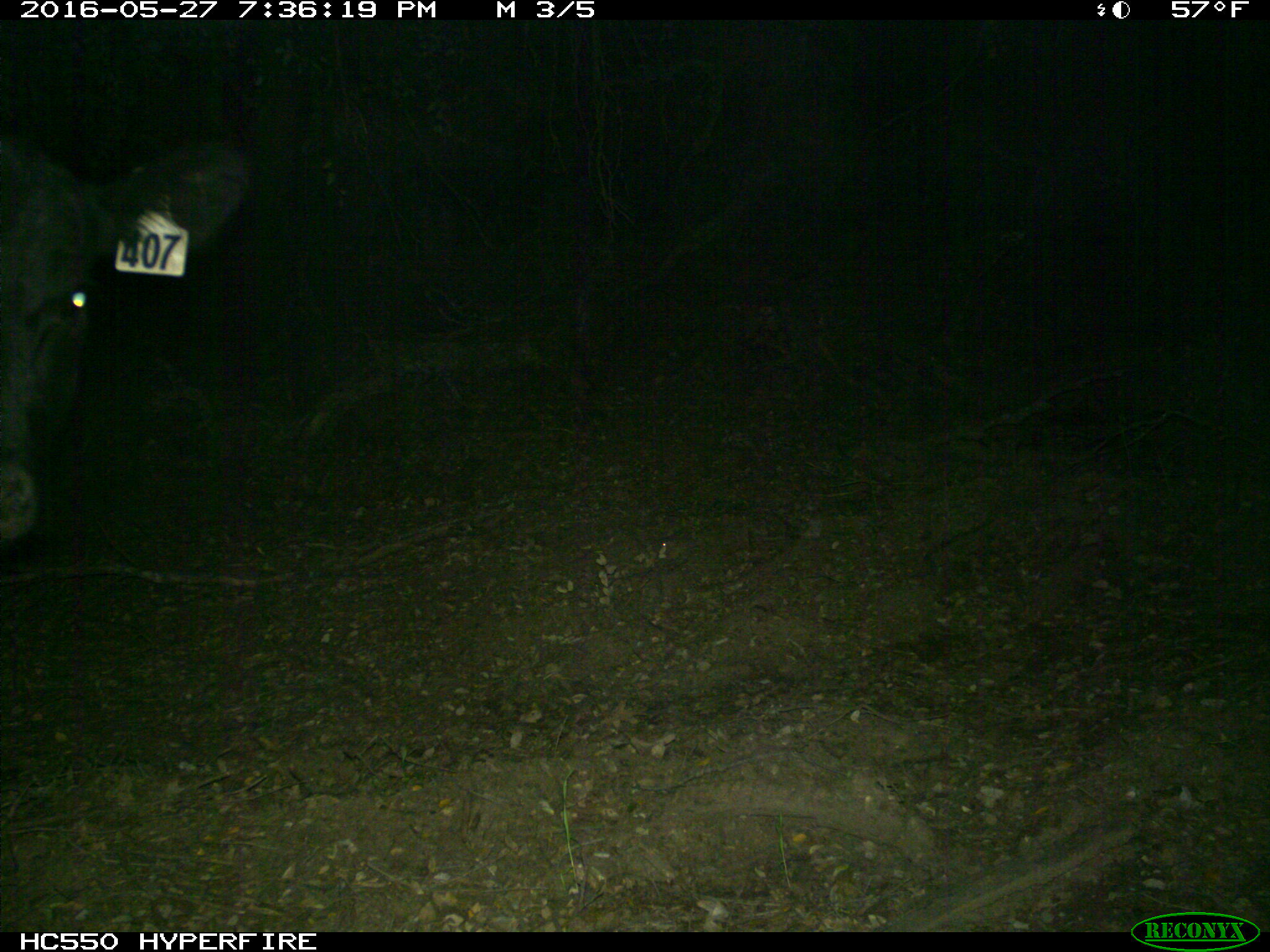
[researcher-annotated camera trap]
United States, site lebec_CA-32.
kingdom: Animalia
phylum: Chordata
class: Mammalia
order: Artiodactyla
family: Bovidae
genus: Bos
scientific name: Bos taurus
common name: domestic cow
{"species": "Bos taurus (domestic cow)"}